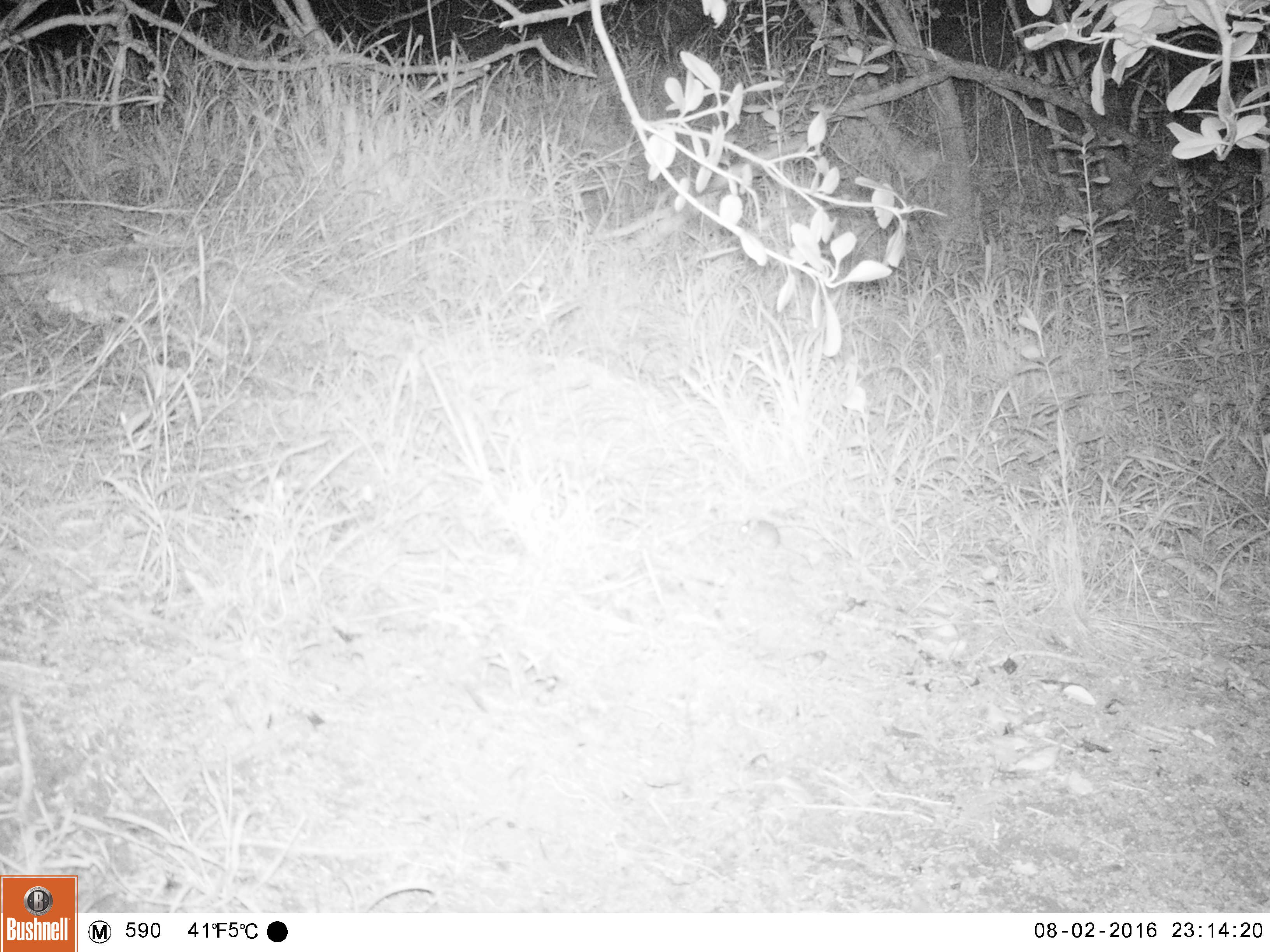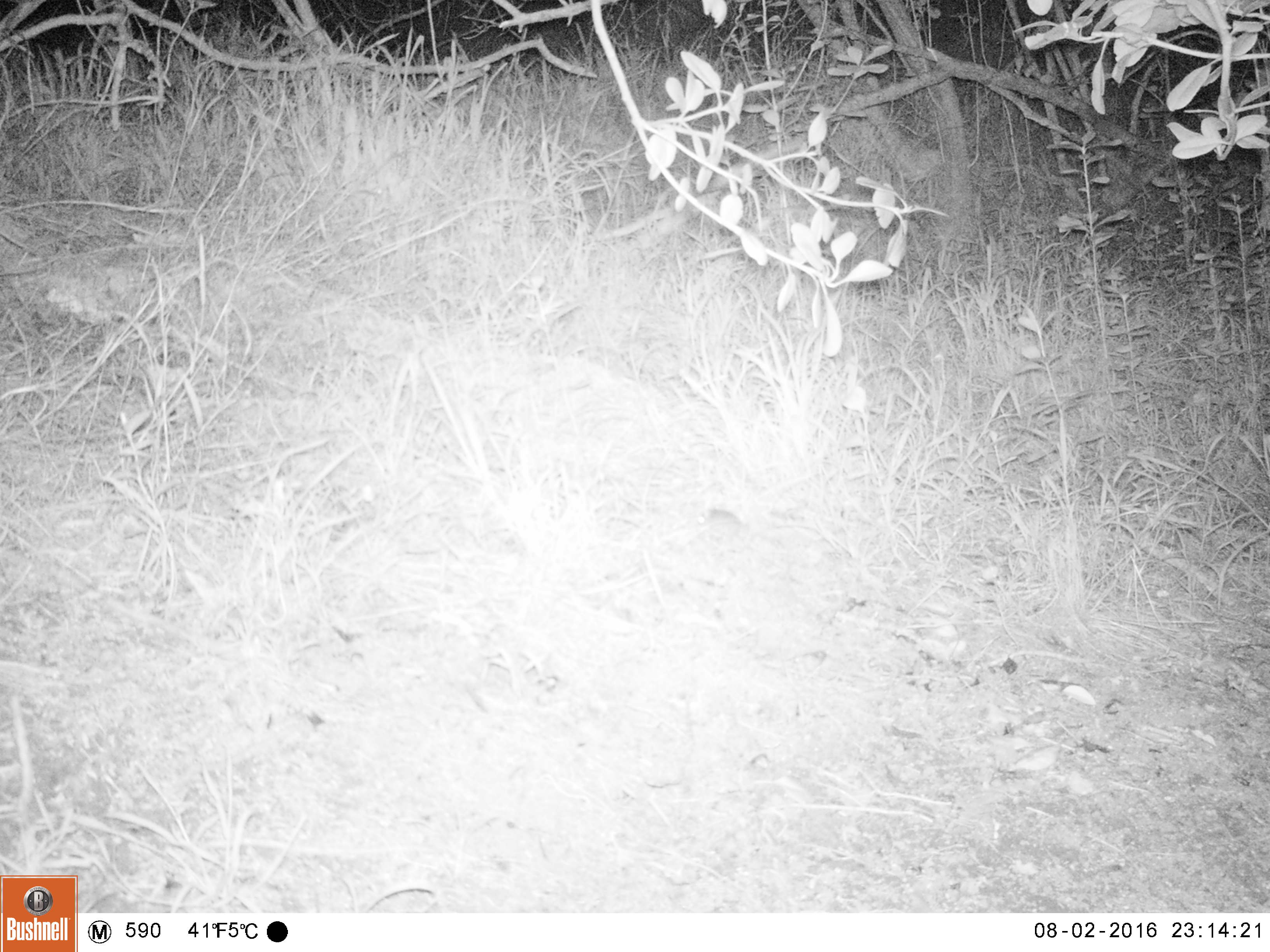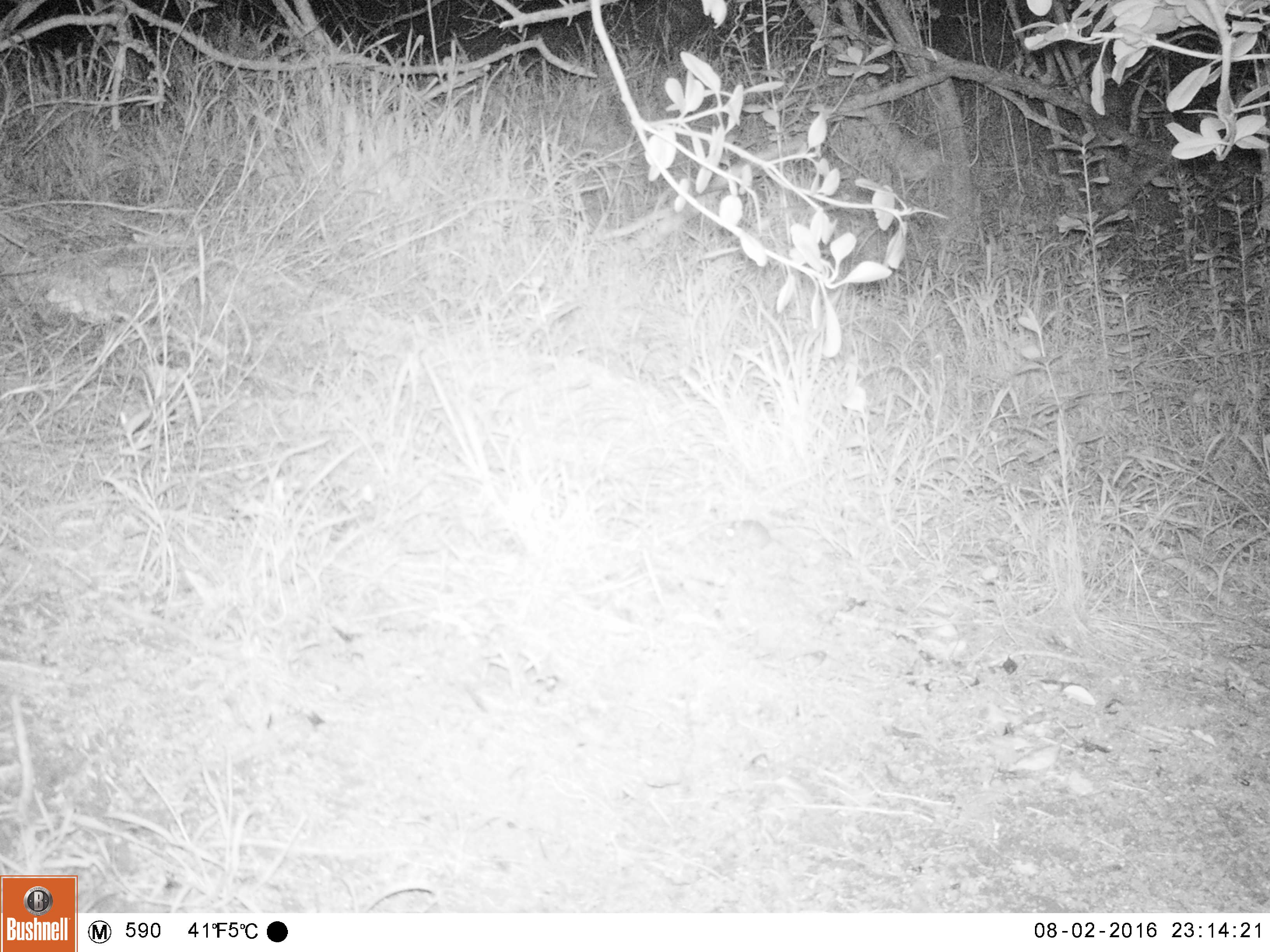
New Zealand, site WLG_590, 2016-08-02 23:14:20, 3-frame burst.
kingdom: Animalia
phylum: Chordata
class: Mammalia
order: Rodentia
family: Muridae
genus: Mus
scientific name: Mus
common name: mouse